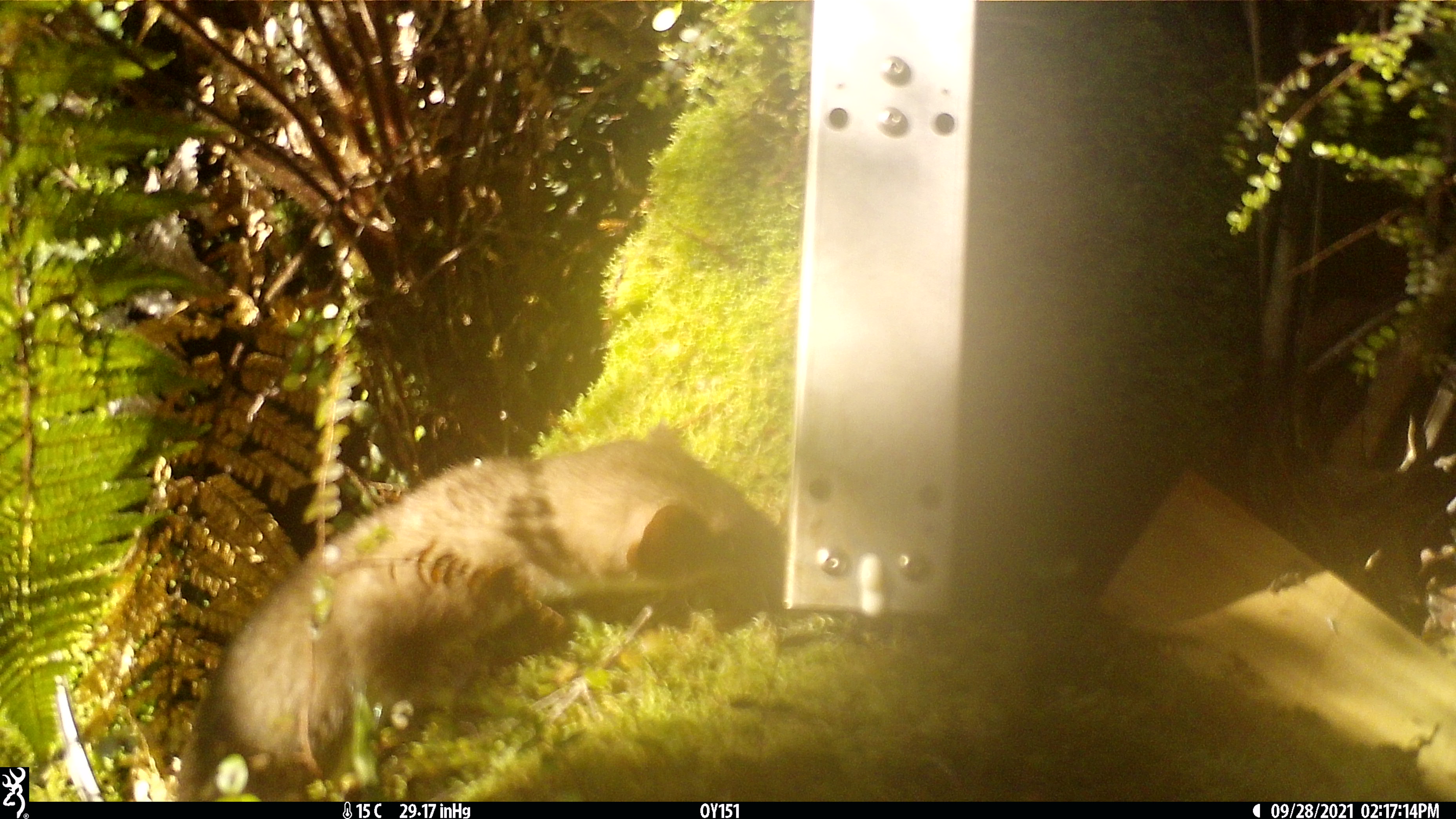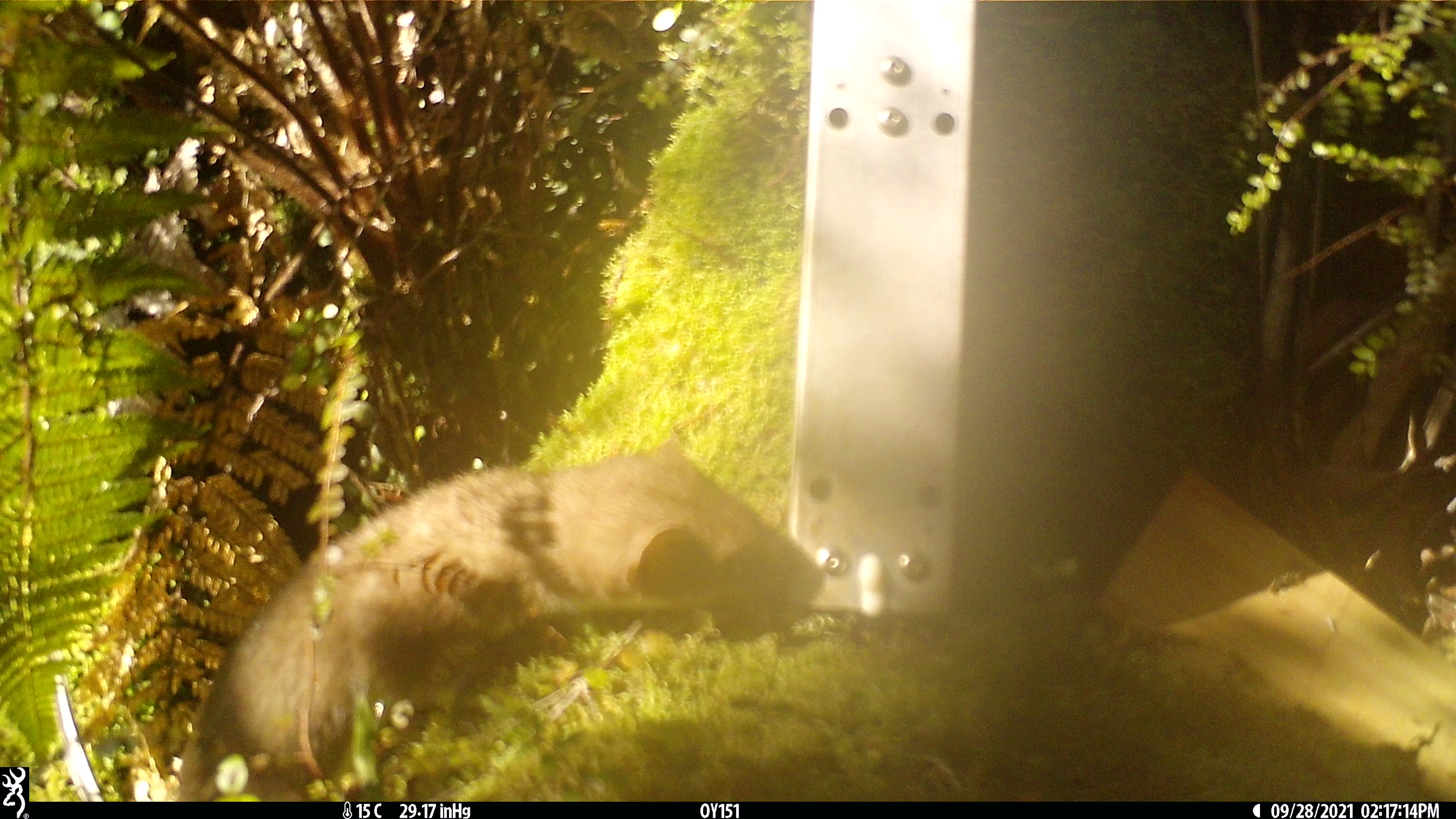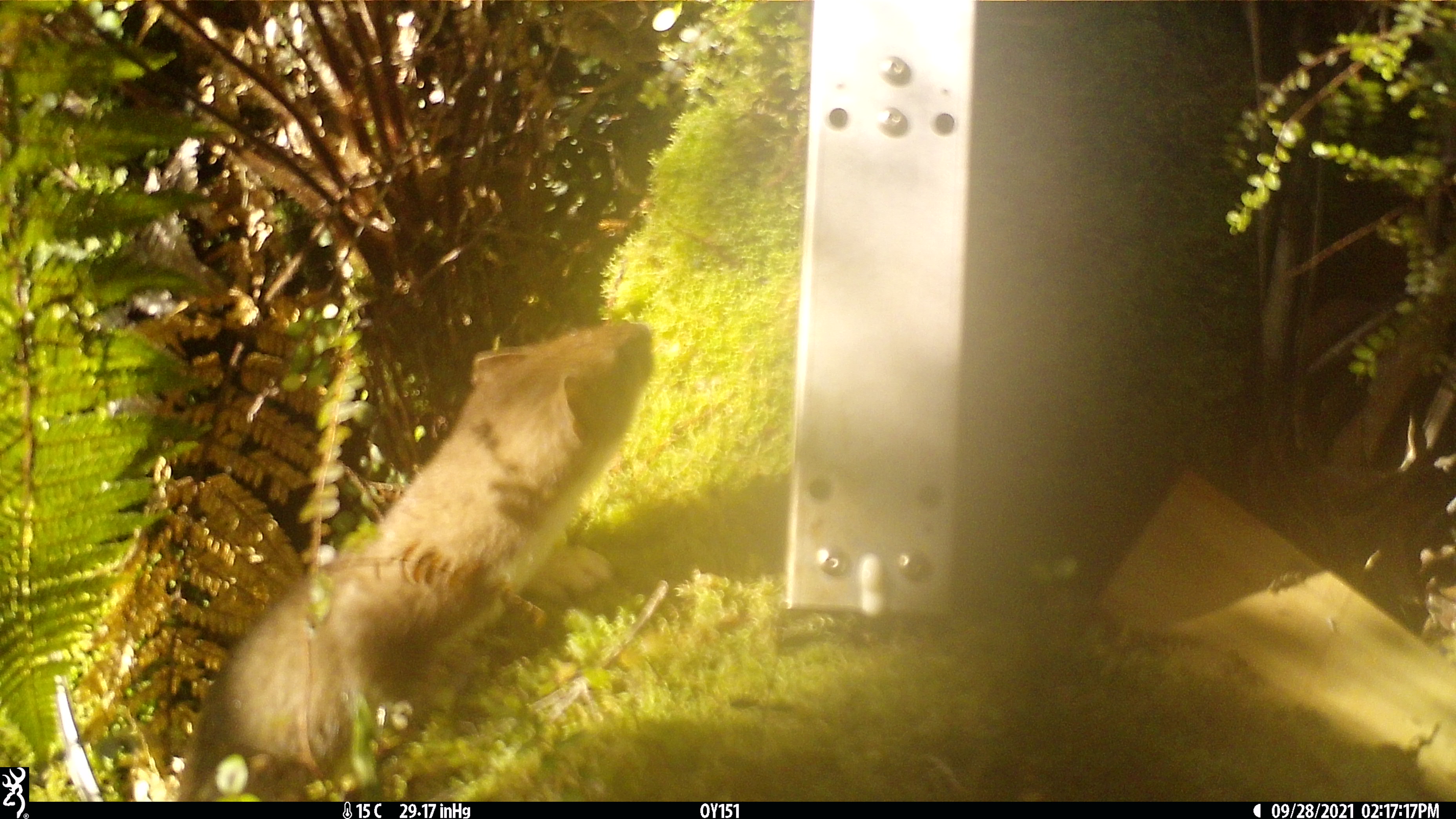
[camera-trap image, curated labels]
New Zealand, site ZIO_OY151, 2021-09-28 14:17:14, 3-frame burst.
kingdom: Animalia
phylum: Chordata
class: Mammalia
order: Carnivora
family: Mustelidae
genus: Mustela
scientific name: Mustela erminea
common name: stoat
Stoat (Mustela erminea).